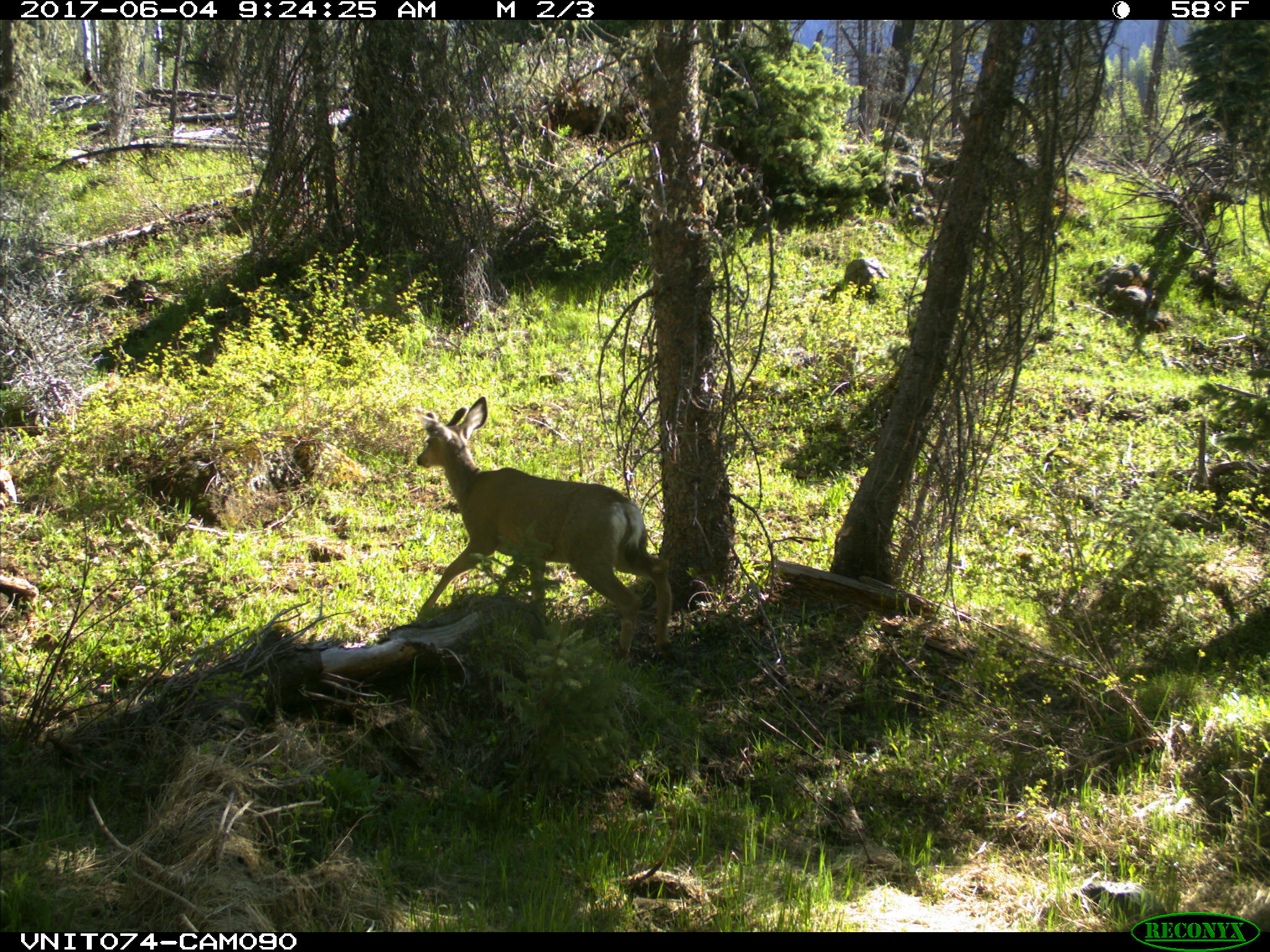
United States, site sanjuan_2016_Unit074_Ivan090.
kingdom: Animalia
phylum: Chordata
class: Mammalia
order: Artiodactyla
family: Cervidae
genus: Odocoileus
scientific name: Odocoileus hemionus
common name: mule deer